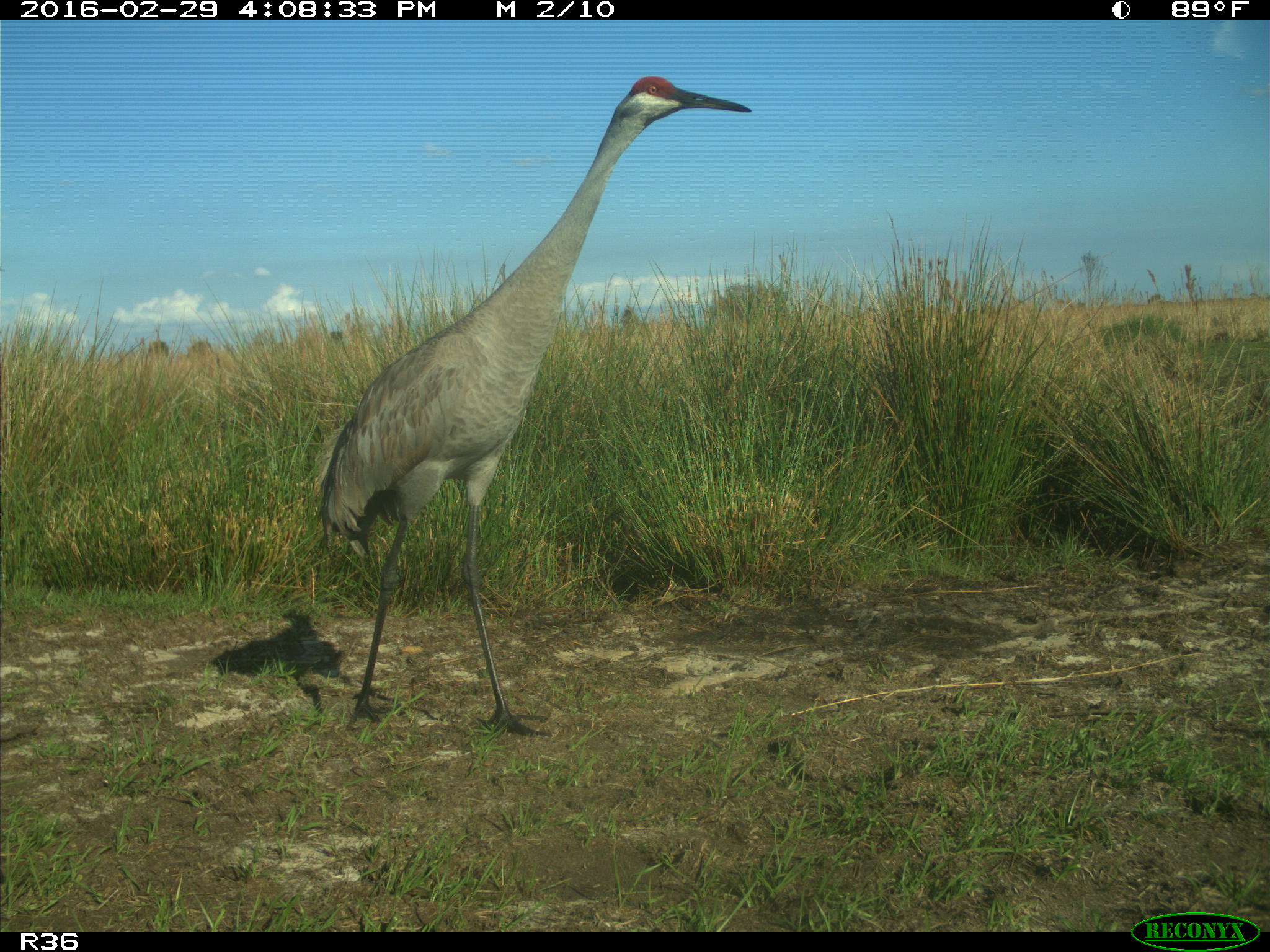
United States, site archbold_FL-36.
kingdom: Animalia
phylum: Chordata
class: Aves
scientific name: Aves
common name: birds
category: unidentified bird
Unidentified bird (birds) (Aves).